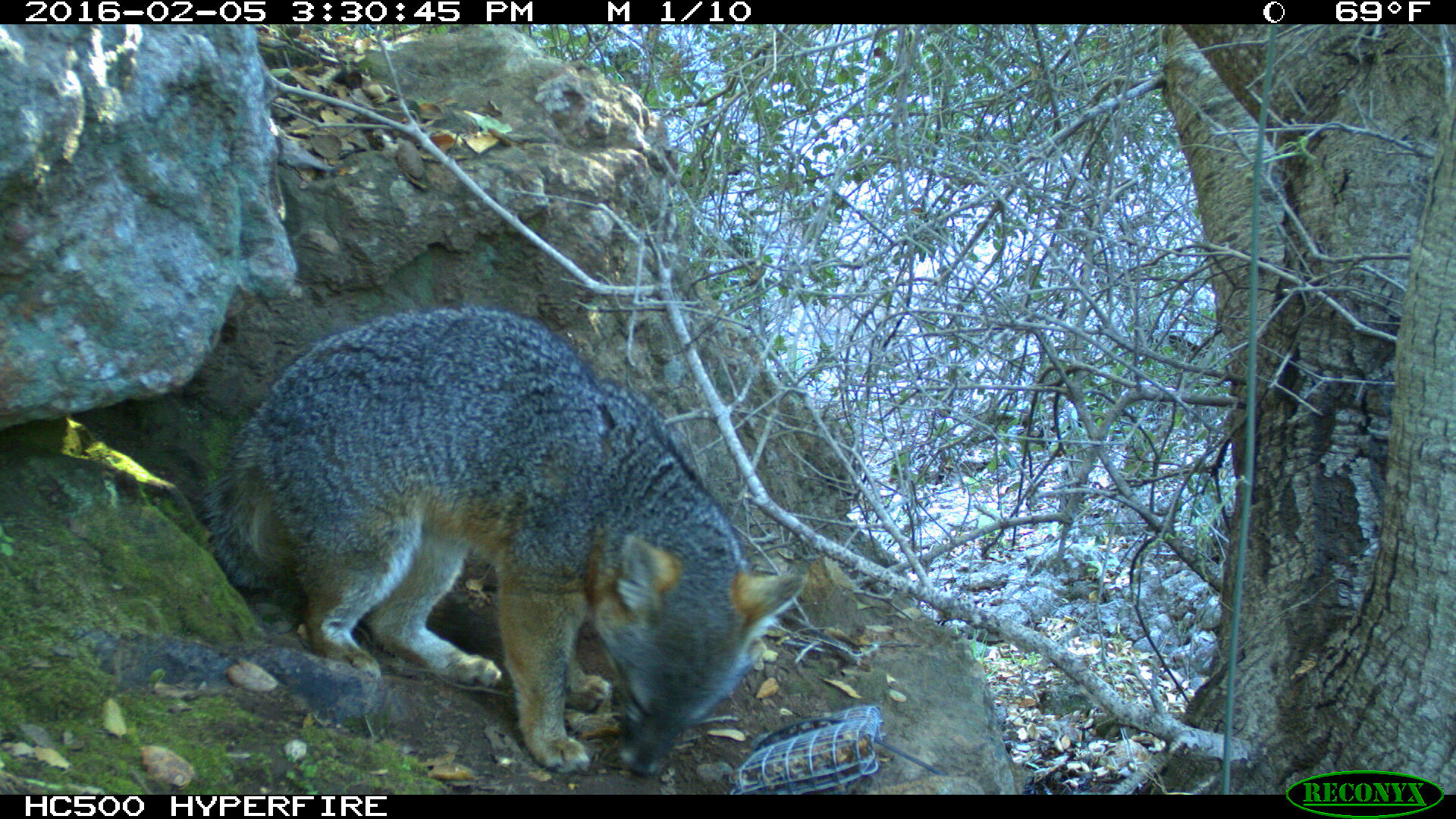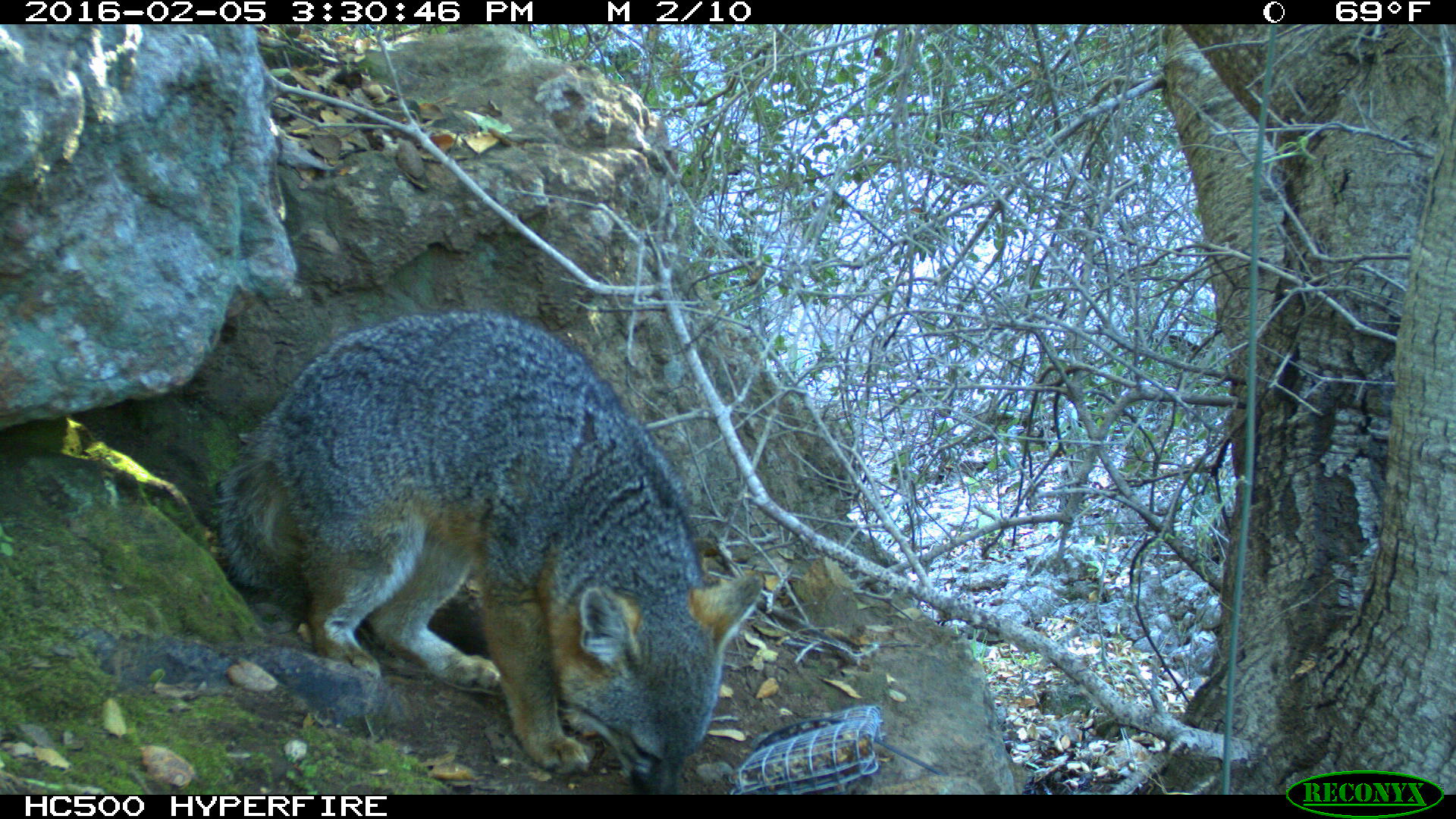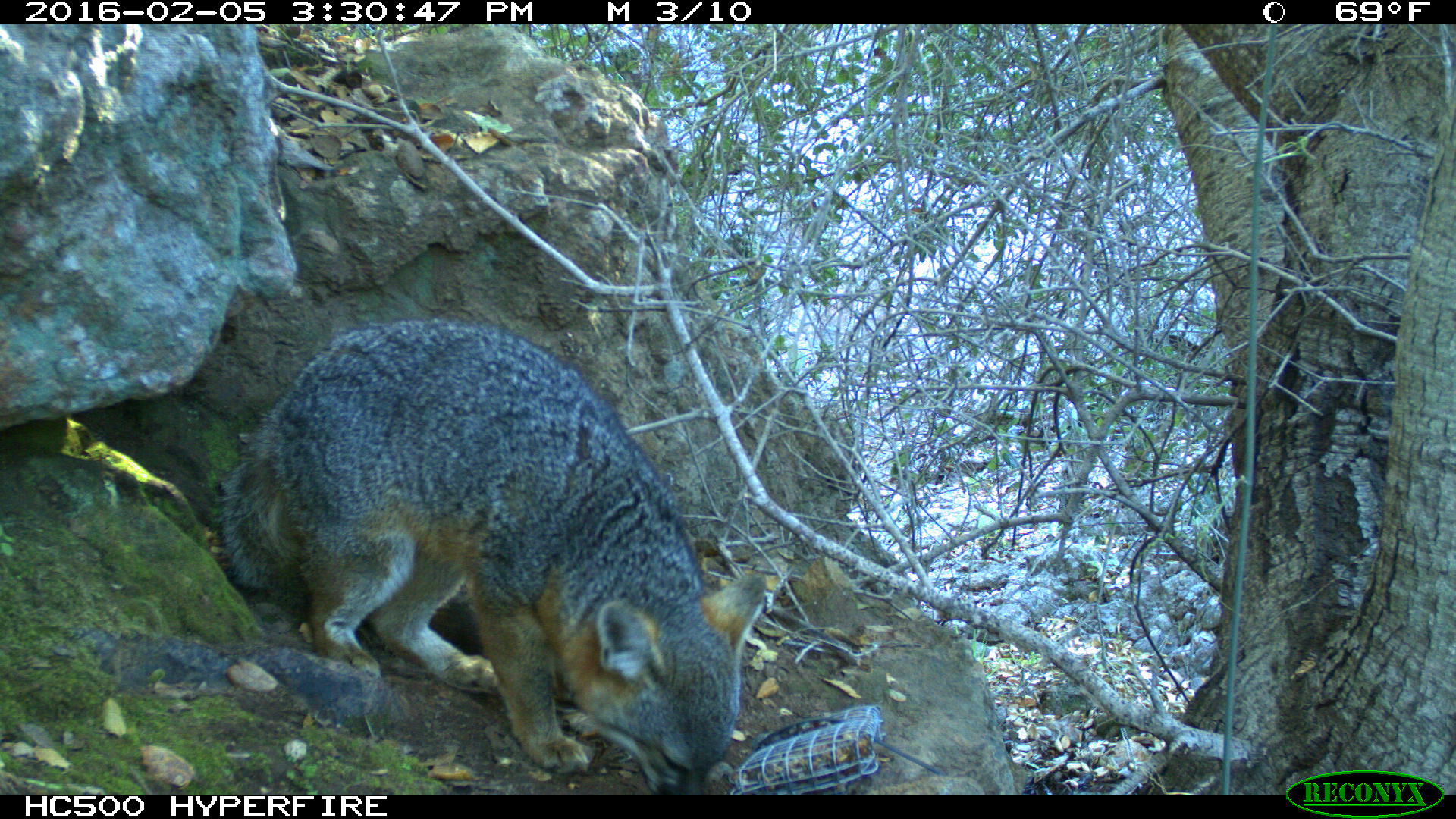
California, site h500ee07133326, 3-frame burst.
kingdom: Animalia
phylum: Chordata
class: Mammalia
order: Carnivora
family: Canidae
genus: Urocyon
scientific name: Urocyon littoralis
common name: island fox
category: fox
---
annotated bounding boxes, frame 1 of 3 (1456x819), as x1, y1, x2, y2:
fox: 198, 303, 805, 776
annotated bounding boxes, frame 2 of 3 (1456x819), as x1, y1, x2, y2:
fox: 218, 313, 765, 792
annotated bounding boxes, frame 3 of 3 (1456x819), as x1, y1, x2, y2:
fox: 227, 318, 765, 794